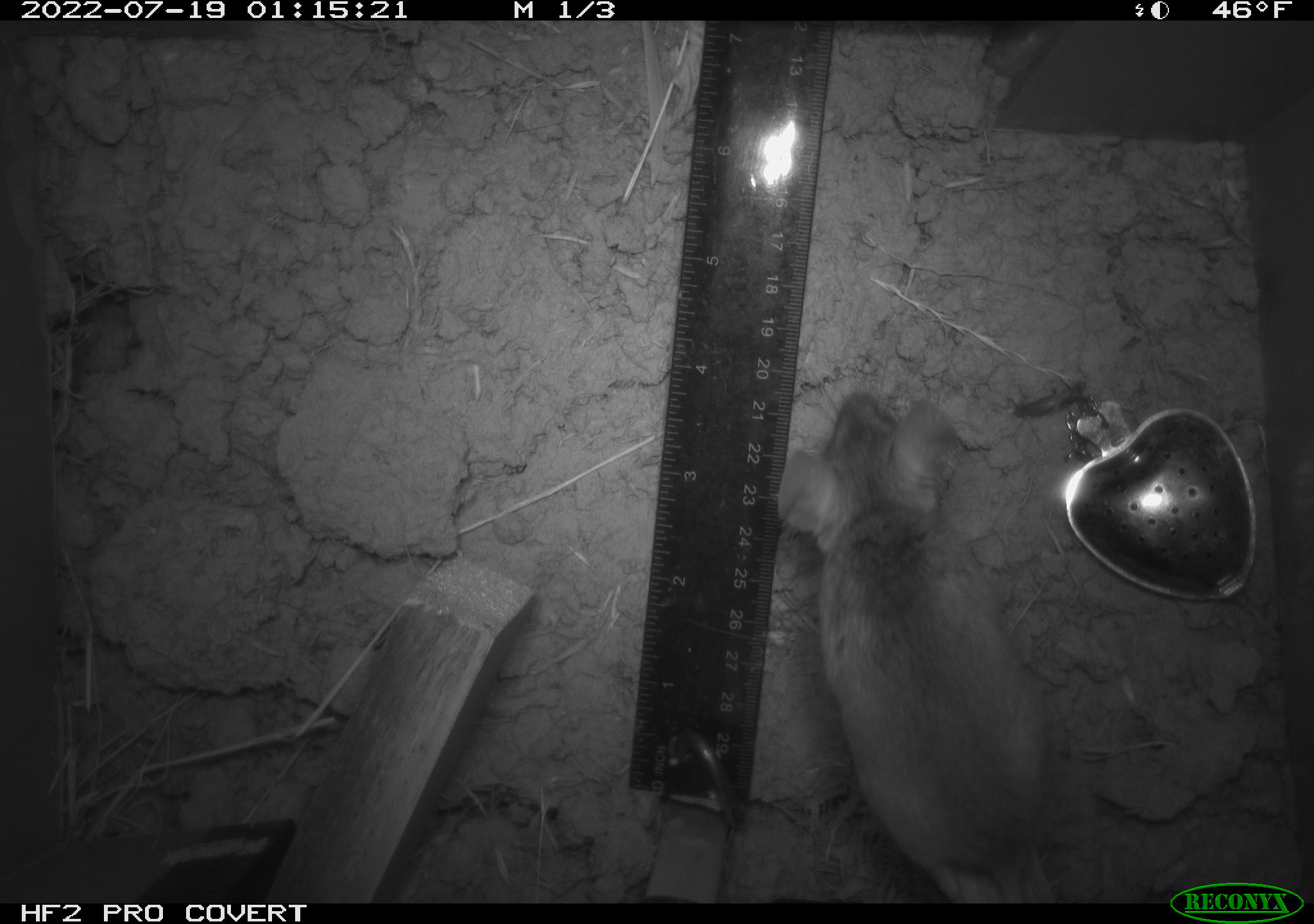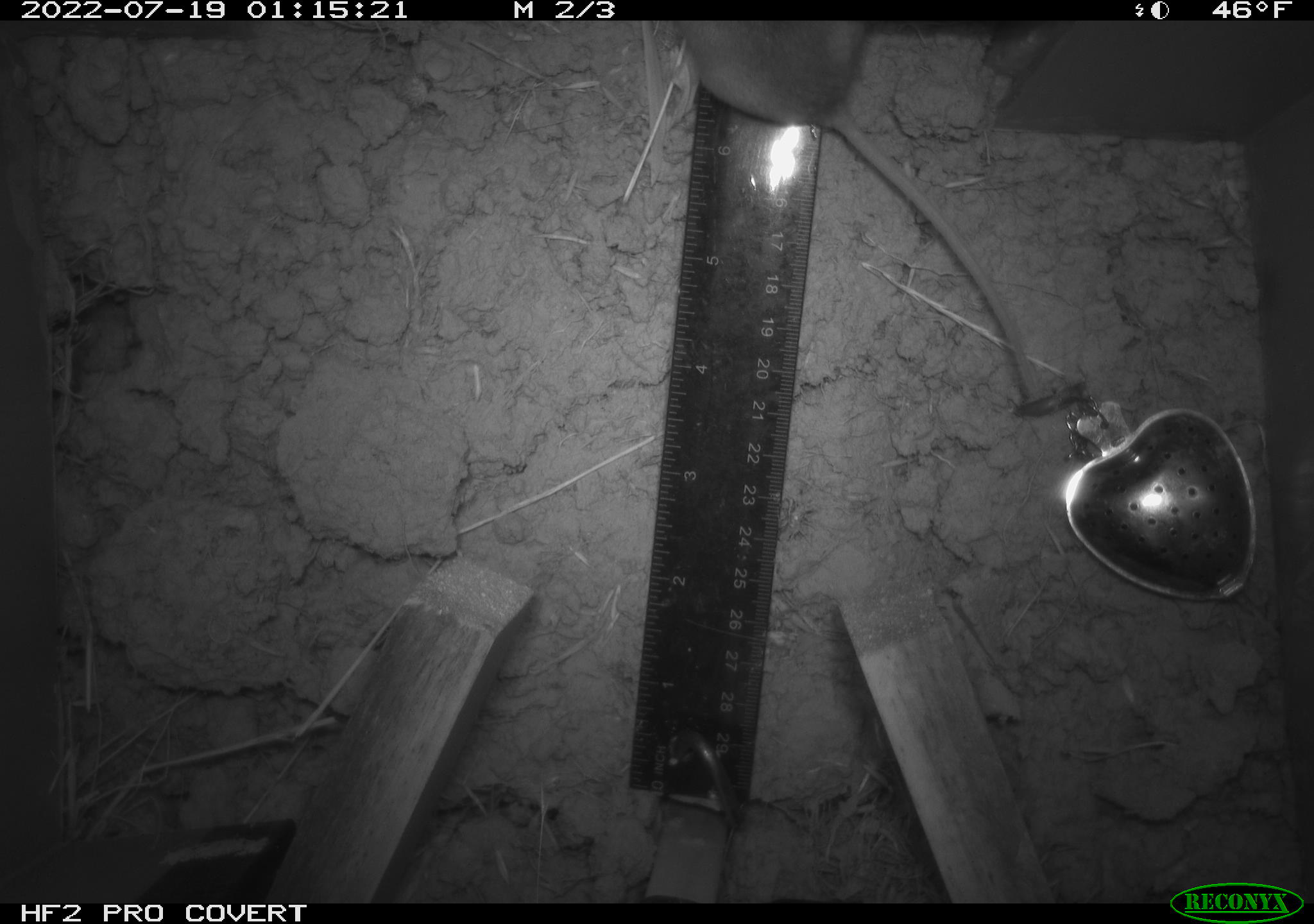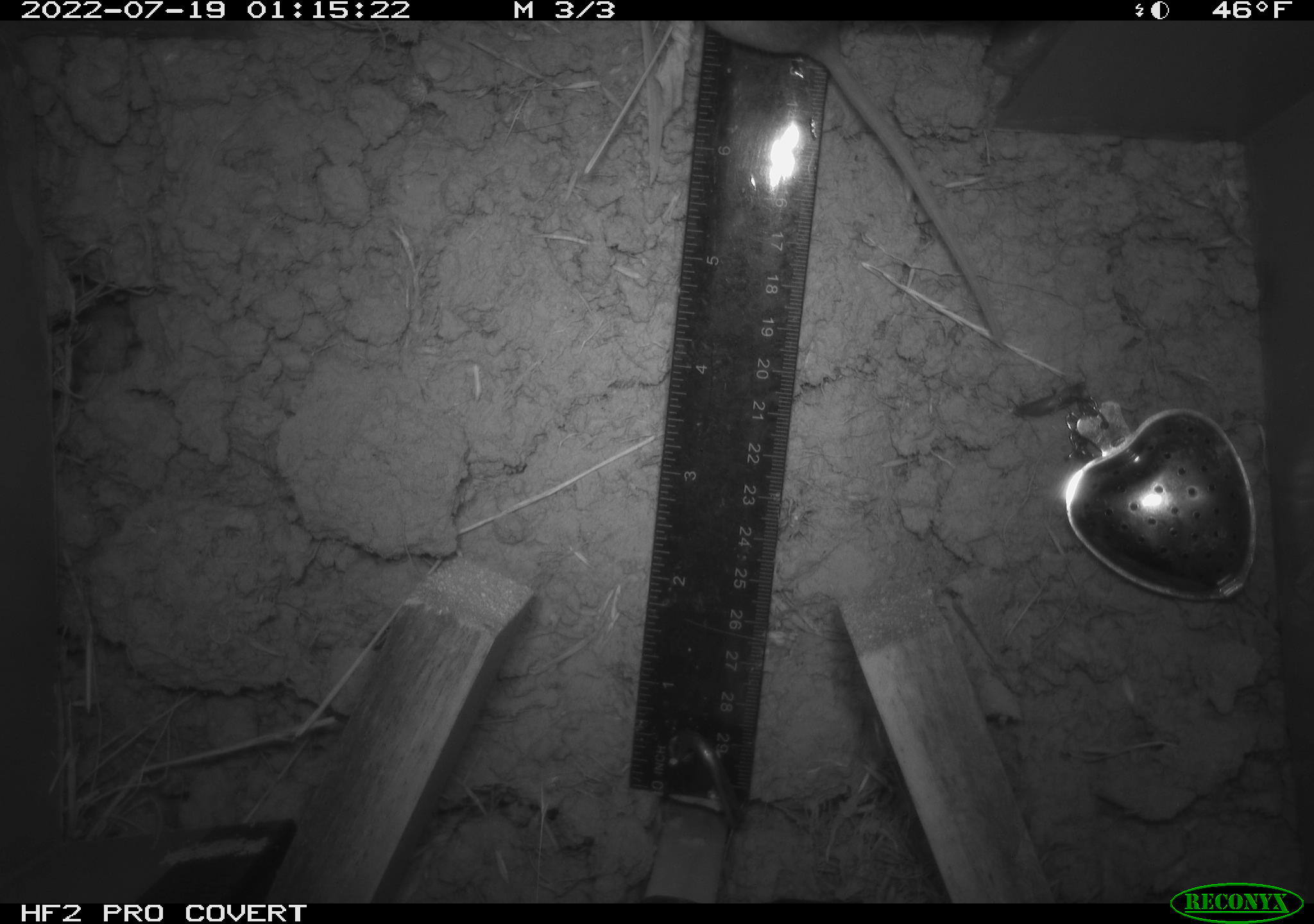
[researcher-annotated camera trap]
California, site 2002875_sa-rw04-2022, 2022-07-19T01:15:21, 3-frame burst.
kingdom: Animalia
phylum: Chordata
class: Mammalia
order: Rodentia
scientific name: Rodentia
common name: mouse species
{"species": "mouse species (Rodentia)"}